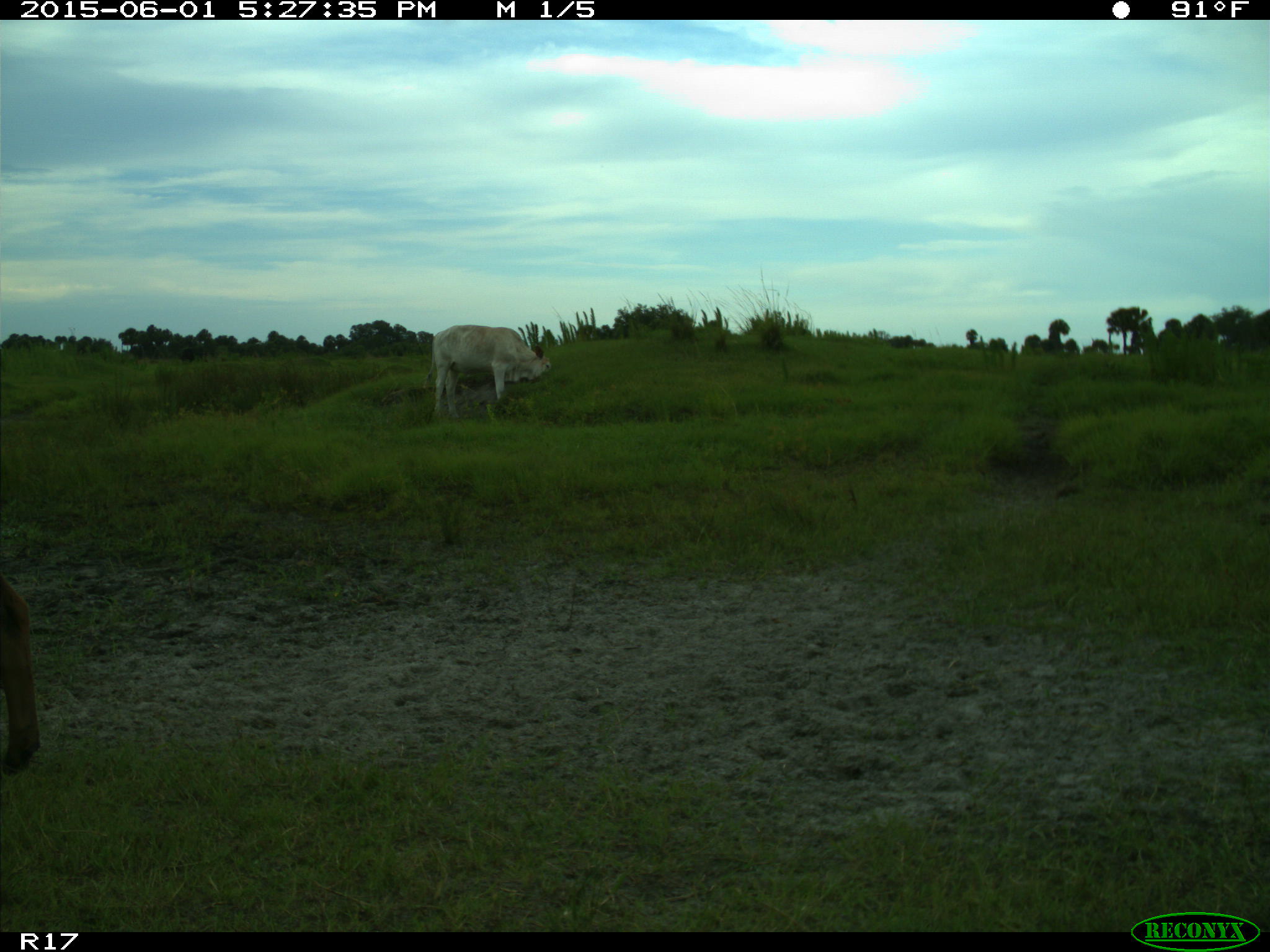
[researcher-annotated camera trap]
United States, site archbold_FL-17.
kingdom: Animalia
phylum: Chordata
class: Mammalia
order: Artiodactyla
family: Bovidae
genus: Bos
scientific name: Bos taurus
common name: domestic cow